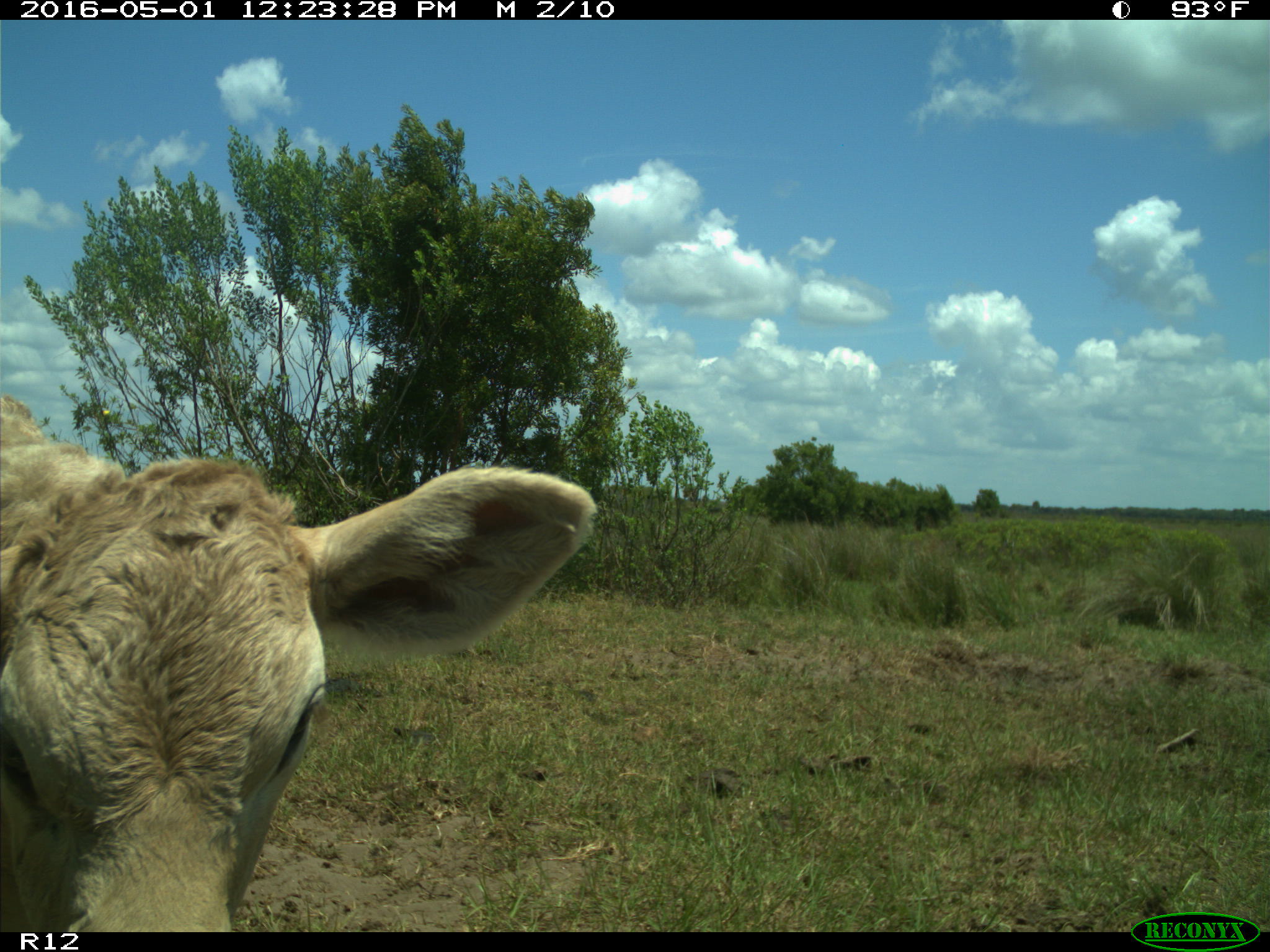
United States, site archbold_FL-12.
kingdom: Animalia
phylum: Chordata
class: Mammalia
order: Artiodactyla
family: Bovidae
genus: Bos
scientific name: Bos taurus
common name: domestic cow